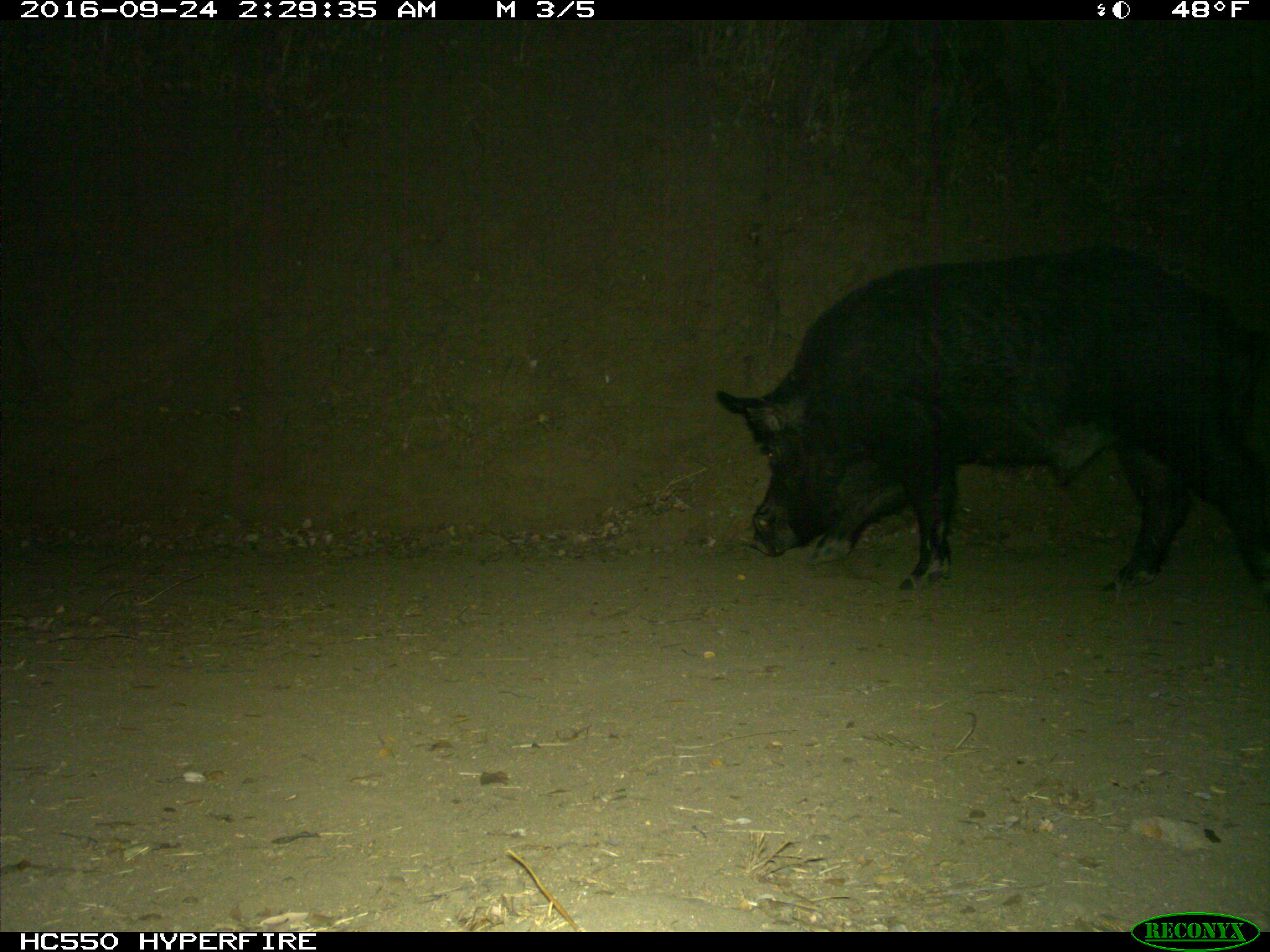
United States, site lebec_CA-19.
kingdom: Animalia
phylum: Chordata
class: Mammalia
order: Artiodactyla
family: Suidae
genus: Sus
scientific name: Sus scrofa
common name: wild boar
Sus scrofa (wild boar).